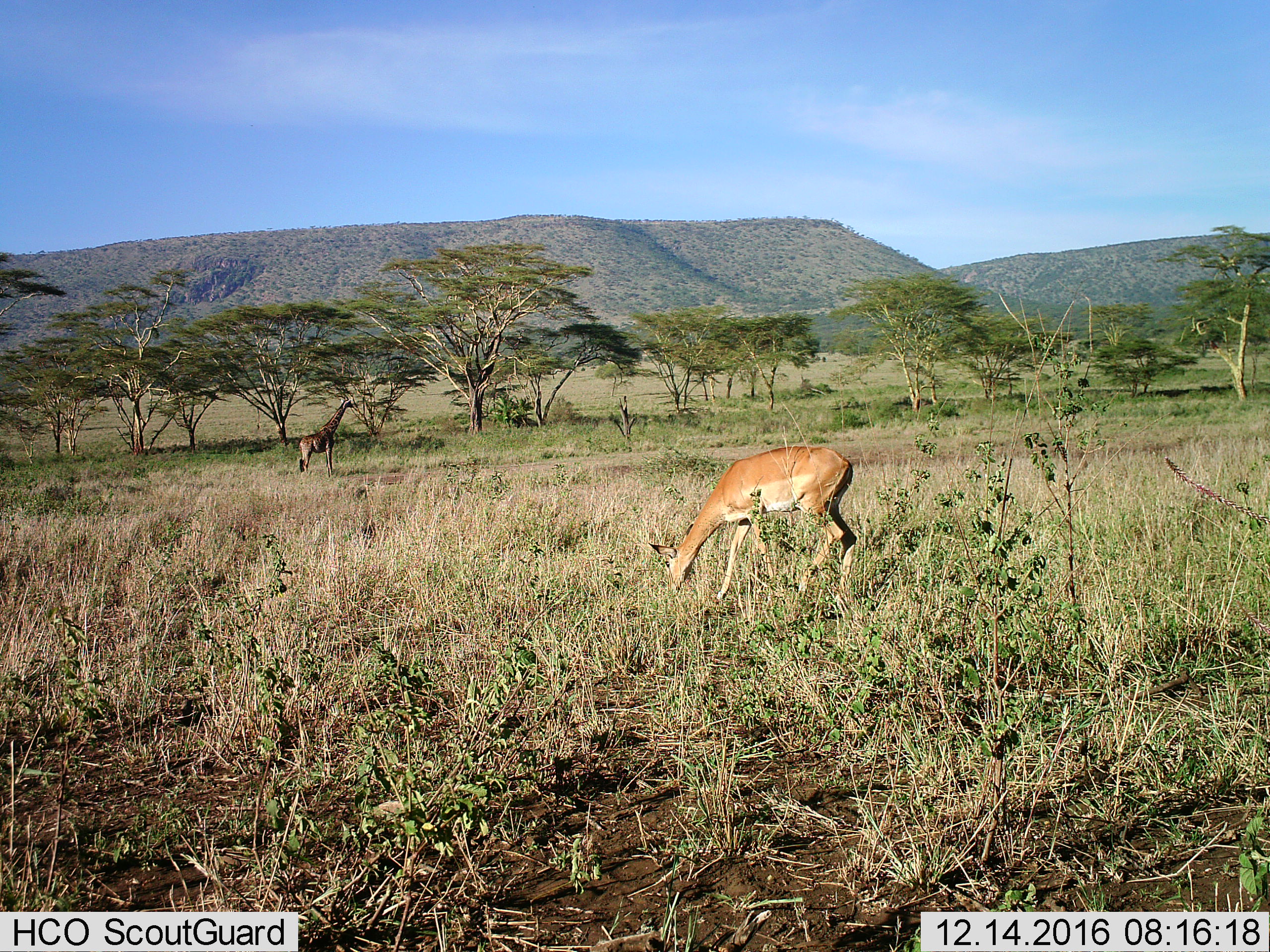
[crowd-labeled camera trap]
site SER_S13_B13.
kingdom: Animalia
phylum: Chordata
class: Mammalia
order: Artiodactyla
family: Giraffidae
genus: Giraffa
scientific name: Giraffa camelopardalis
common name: giraffe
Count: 1.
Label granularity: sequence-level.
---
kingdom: Animalia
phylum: Chordata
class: Mammalia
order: Artiodactyla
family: Bovidae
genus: Aepyceros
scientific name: Aepyceros melampus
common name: impala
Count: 1.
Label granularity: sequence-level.